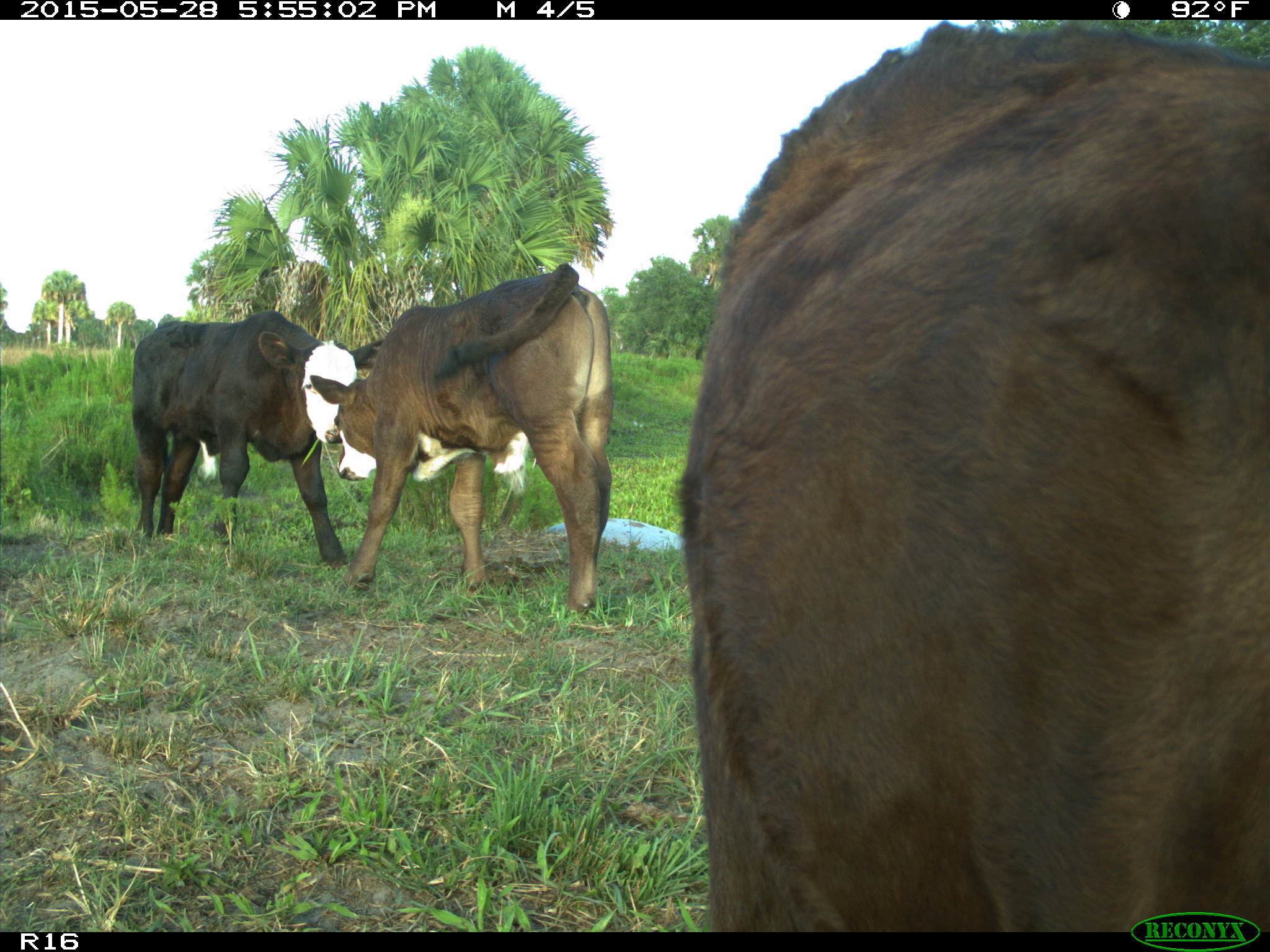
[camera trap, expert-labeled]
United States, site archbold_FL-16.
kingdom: Animalia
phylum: Chordata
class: Mammalia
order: Artiodactyla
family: Bovidae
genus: Bos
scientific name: Bos taurus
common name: domestic cow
Bos taurus (domestic cow).